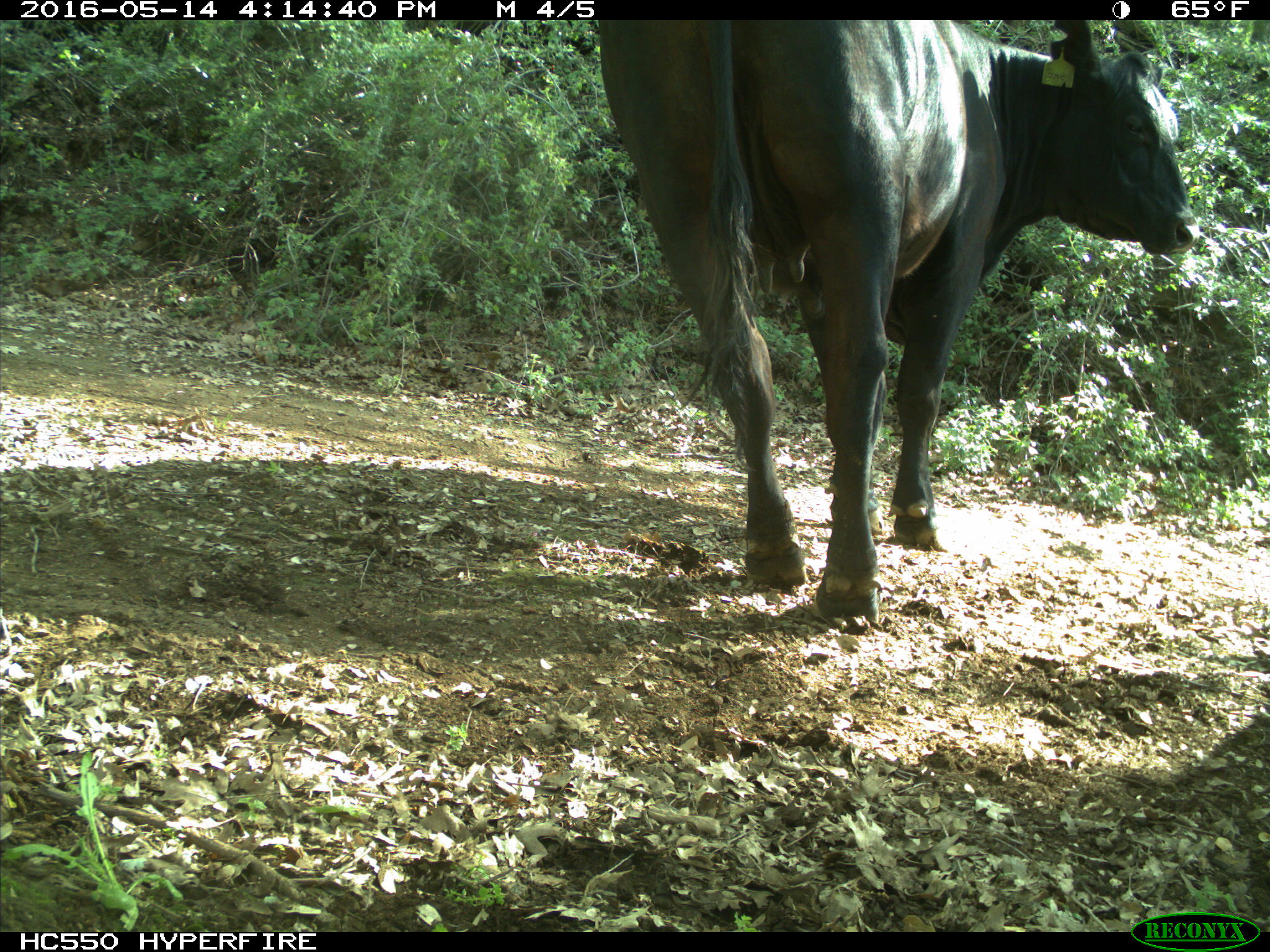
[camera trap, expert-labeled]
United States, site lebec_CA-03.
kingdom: Animalia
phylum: Chordata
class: Mammalia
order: Artiodactyla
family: Bovidae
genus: Bos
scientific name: Bos taurus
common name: domestic cow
Bos taurus (domestic cow).